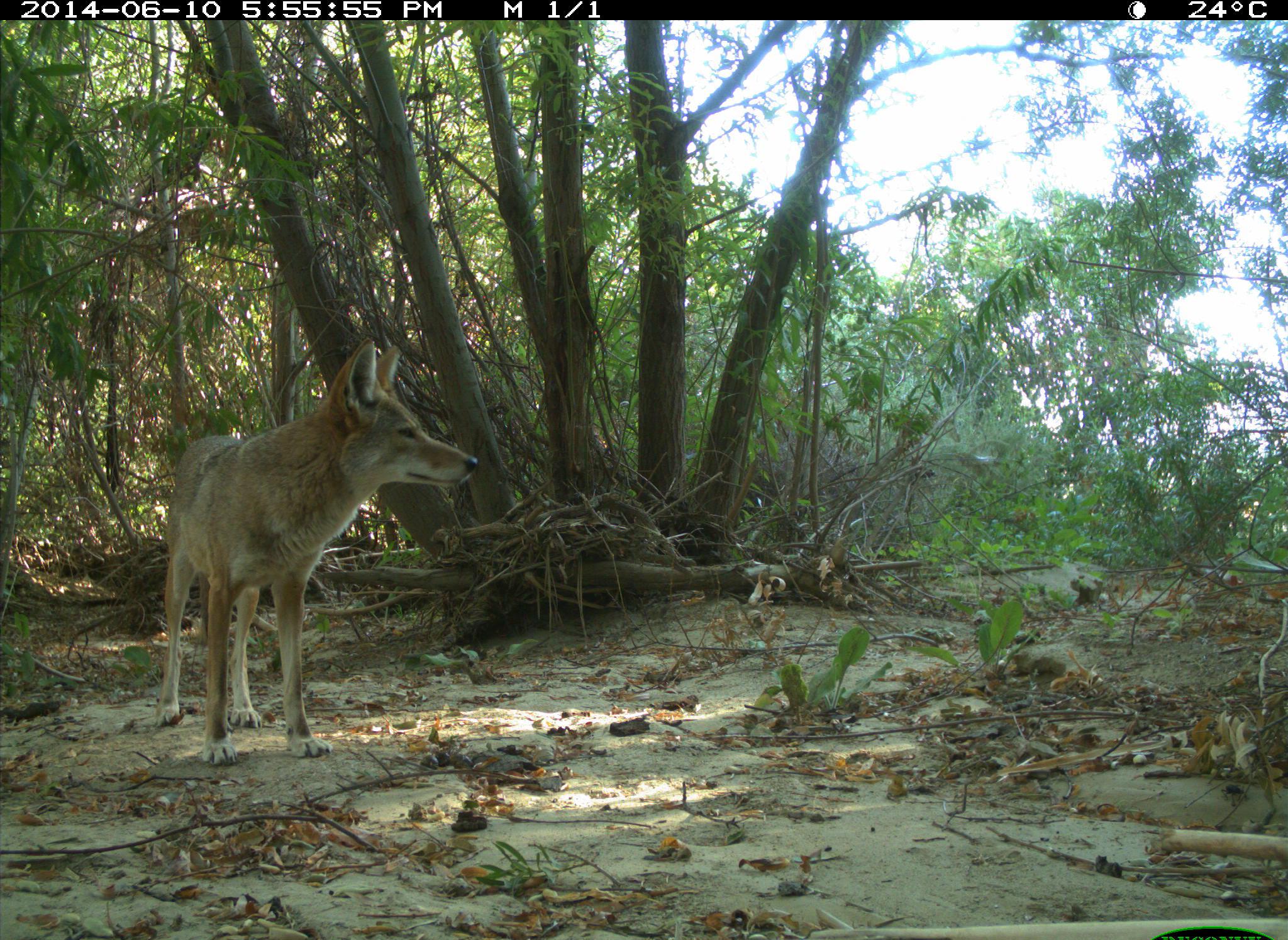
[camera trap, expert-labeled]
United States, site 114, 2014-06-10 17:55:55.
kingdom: Animalia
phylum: Chordata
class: Mammalia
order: Carnivora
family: Canidae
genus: Canis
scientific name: Canis latrans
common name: coyote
Coyote (Canis latrans).